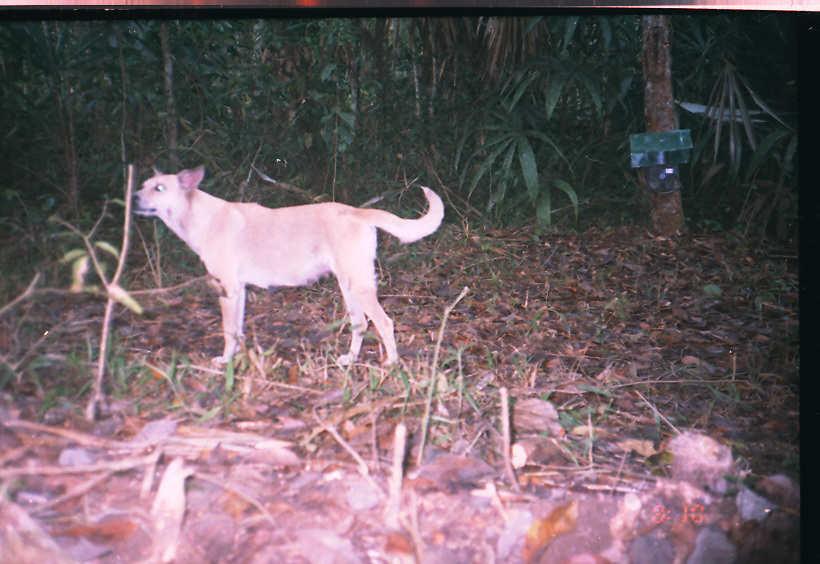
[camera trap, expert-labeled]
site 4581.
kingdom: Animalia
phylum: Chordata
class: Mammalia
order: Carnivora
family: Canidae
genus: Canis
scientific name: Canis familiaris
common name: domestic dog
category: canis lupus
Canis lupus (domestic dog) (Canis familiaris).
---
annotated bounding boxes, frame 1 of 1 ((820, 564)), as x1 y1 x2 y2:
canis lupus: 131 164 444 368